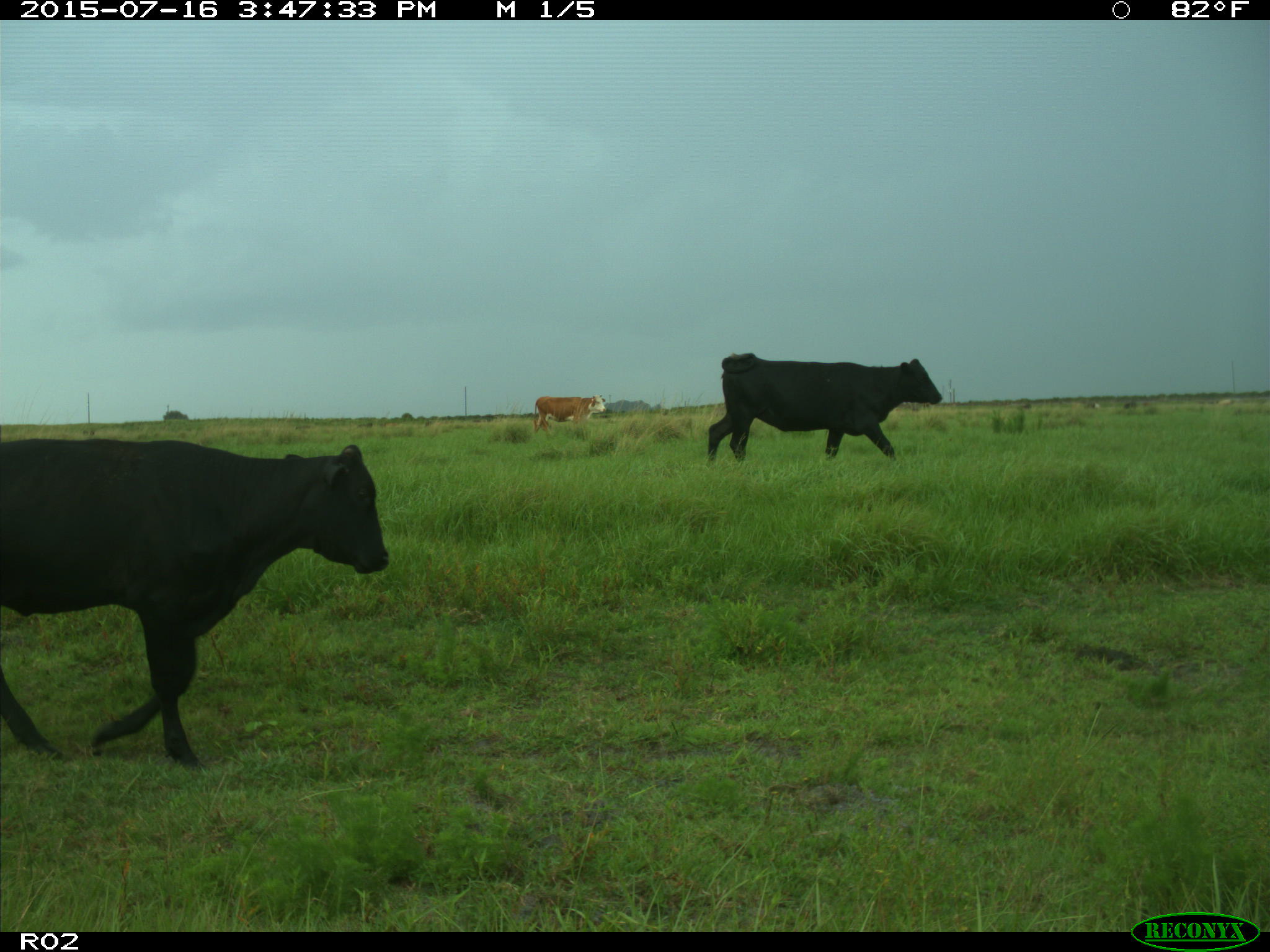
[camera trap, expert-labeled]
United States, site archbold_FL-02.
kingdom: Animalia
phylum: Chordata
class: Mammalia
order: Artiodactyla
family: Bovidae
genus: Bos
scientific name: Bos taurus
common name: domestic cow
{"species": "Bos taurus (domestic cow)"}